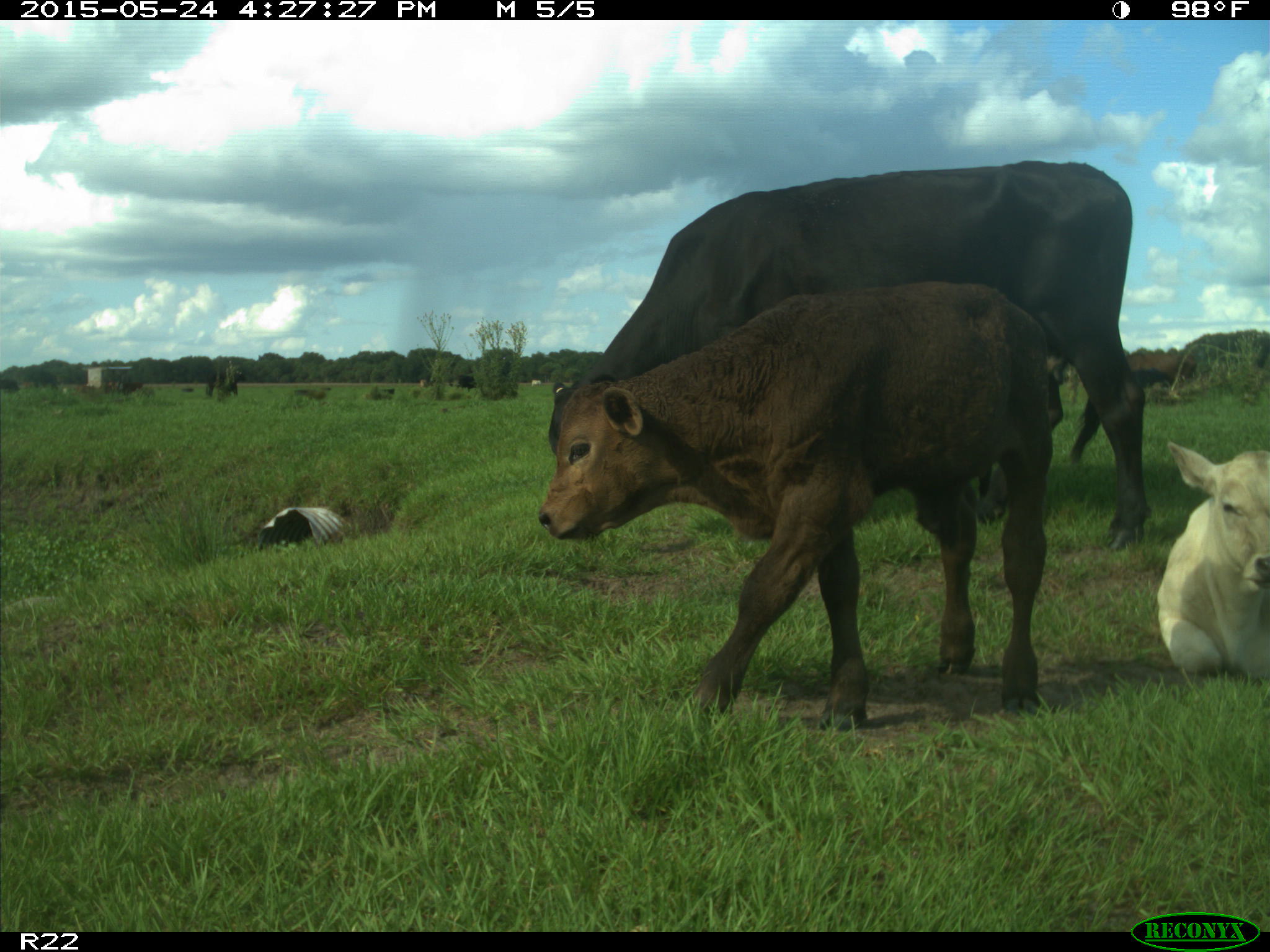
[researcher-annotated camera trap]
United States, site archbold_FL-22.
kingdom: Animalia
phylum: Chordata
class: Mammalia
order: Artiodactyla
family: Bovidae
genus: Bos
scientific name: Bos taurus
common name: domestic cow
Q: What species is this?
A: Bos taurus (domestic cow).